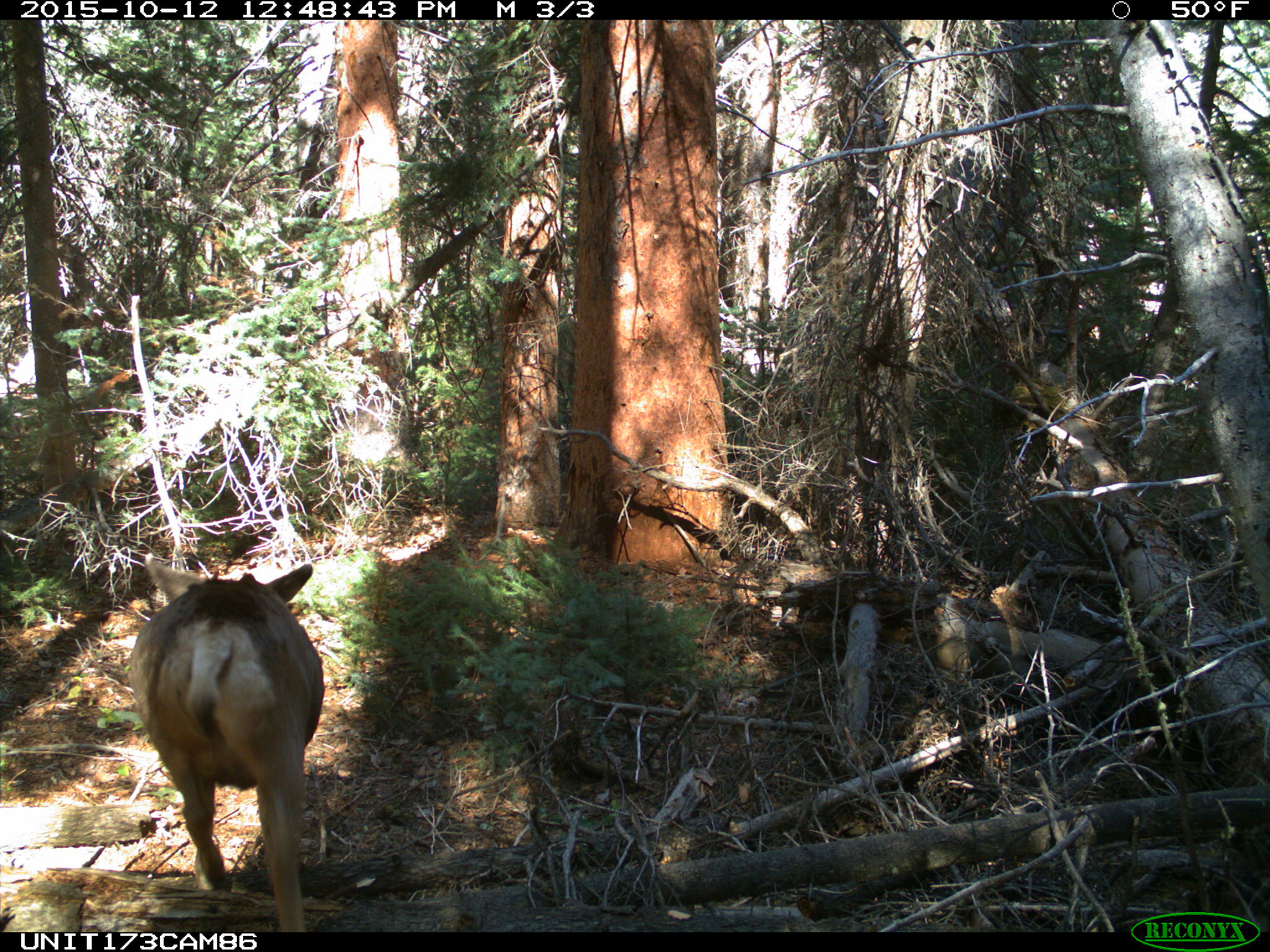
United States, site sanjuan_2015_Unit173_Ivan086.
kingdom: Animalia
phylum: Chordata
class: Mammalia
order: Artiodactyla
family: Cervidae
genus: Odocoileus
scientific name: Odocoileus hemionus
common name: mule deer